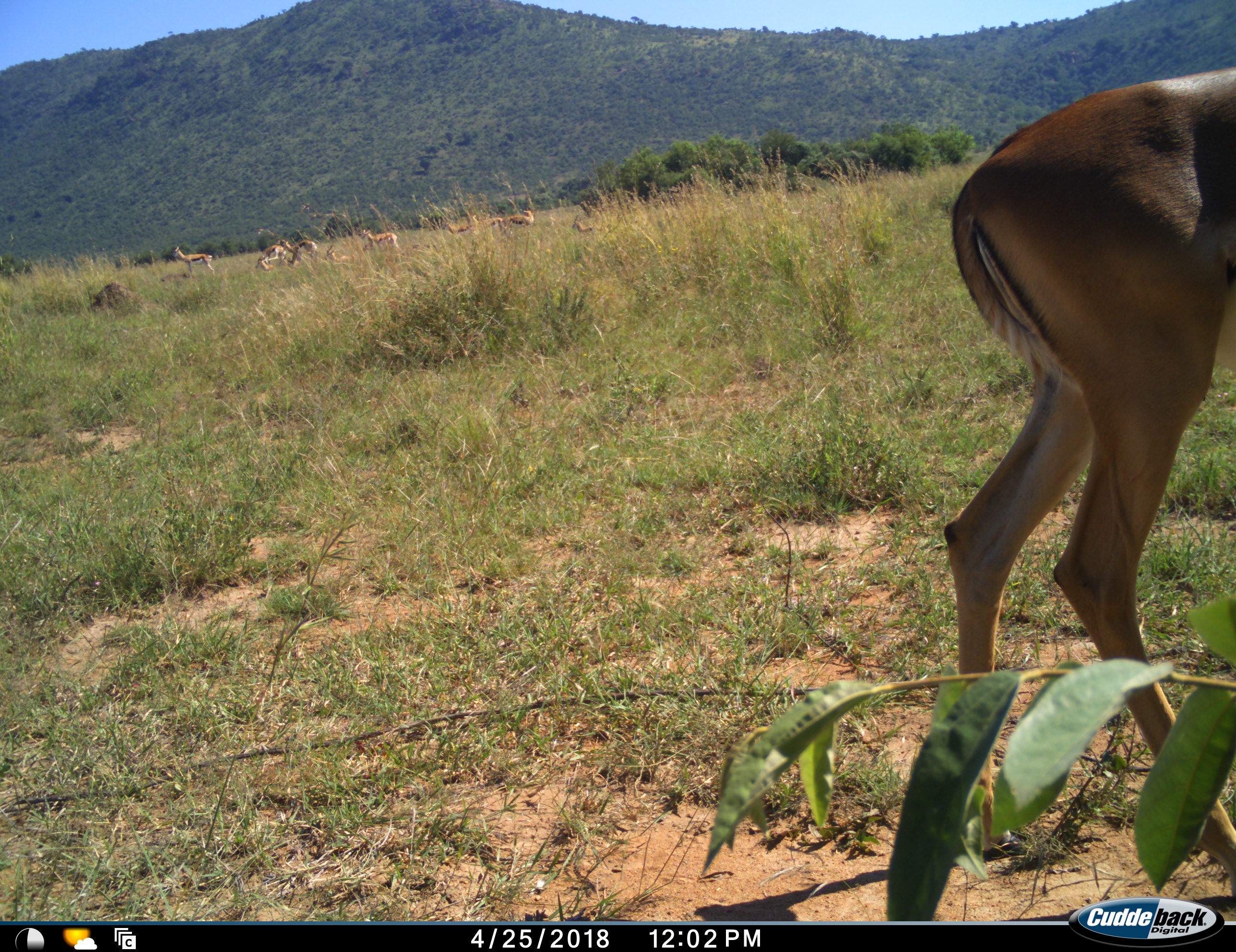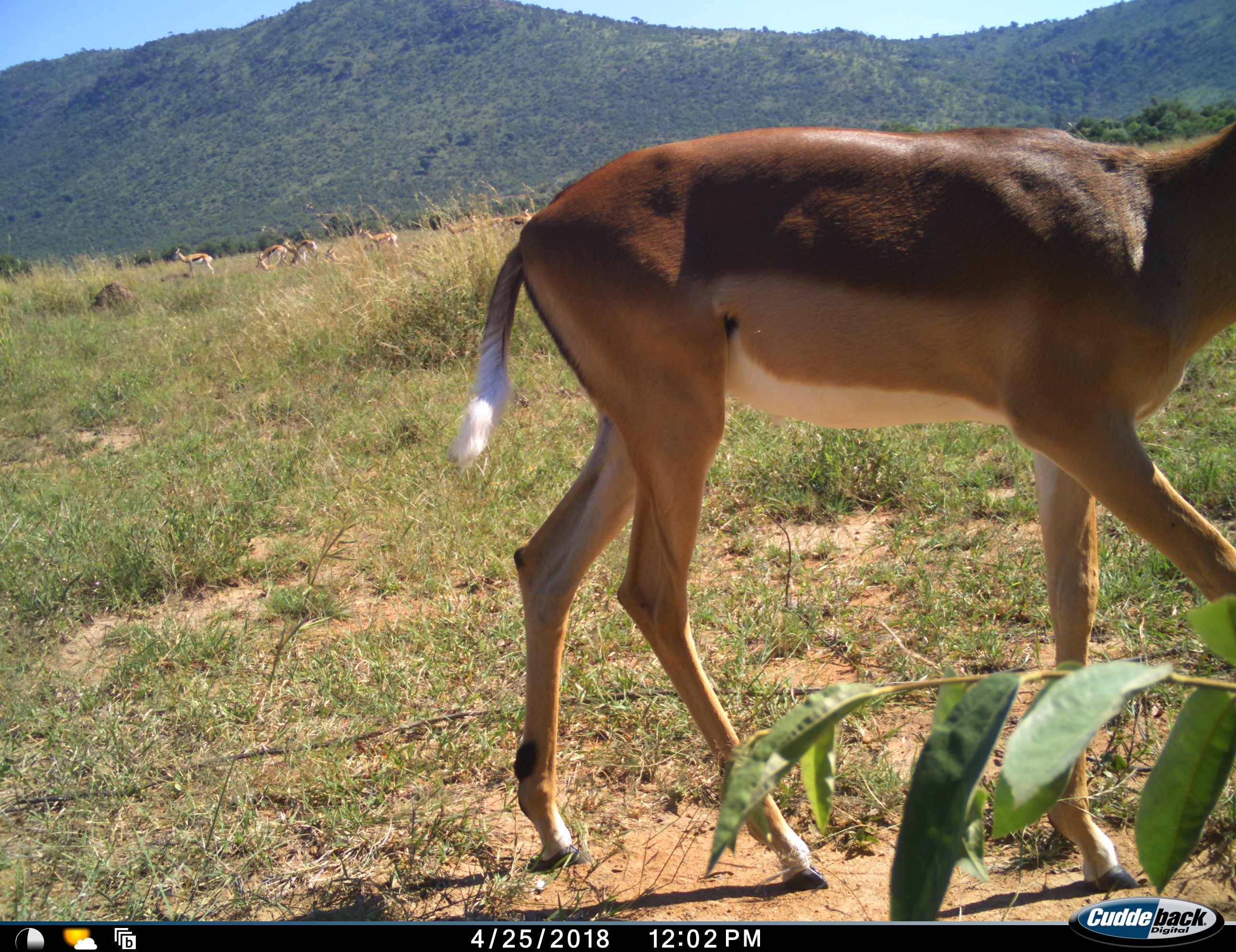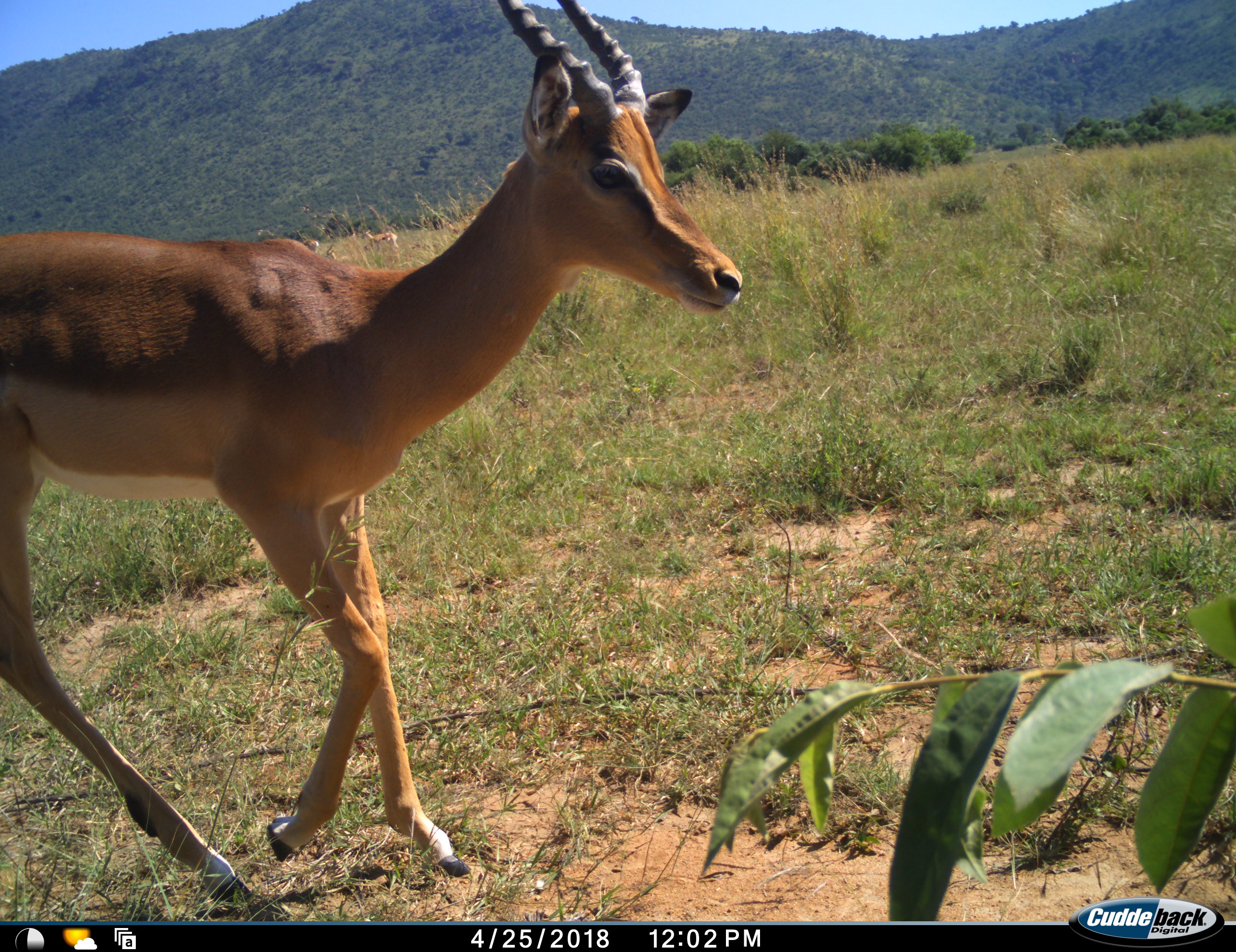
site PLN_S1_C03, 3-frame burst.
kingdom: Animalia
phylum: Chordata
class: Mammalia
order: Artiodactyla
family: Bovidae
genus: Aepyceros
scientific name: Aepyceros melampus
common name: impala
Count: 1.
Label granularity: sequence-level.